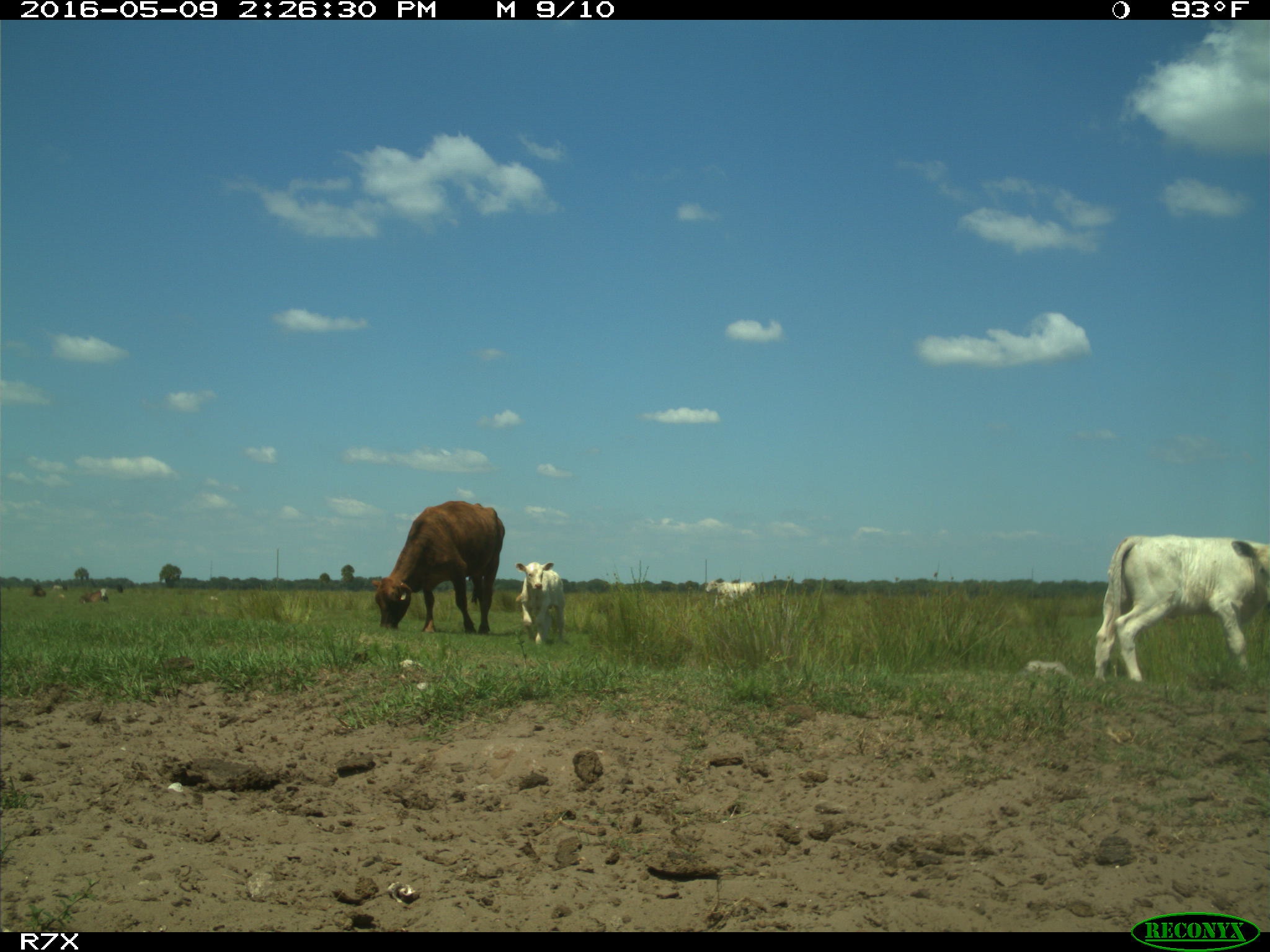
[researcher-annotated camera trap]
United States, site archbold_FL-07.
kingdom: Animalia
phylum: Chordata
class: Mammalia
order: Artiodactyla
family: Bovidae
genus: Bos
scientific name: Bos taurus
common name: domestic cow